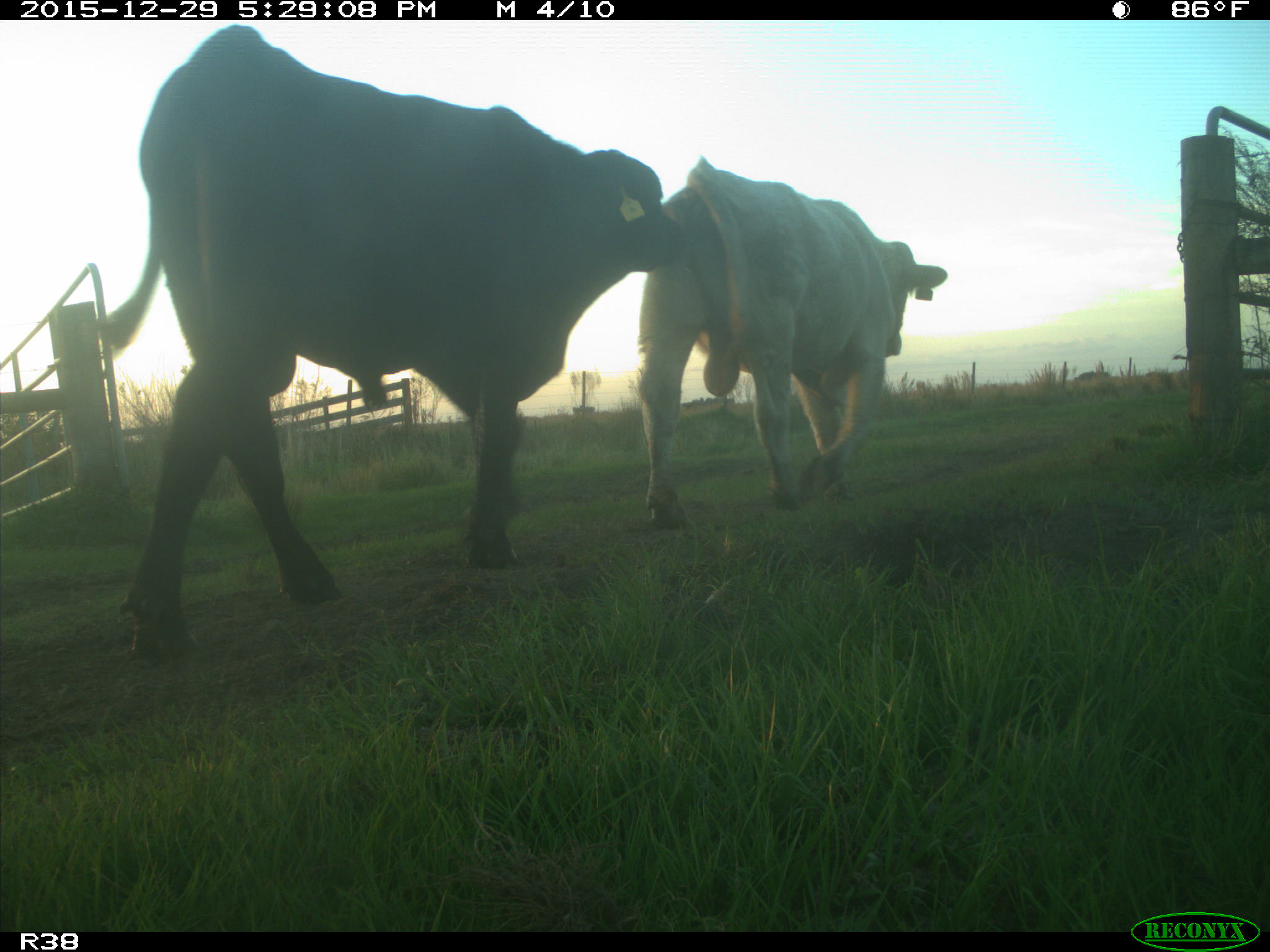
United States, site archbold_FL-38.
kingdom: Animalia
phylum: Chordata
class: Mammalia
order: Artiodactyla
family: Bovidae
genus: Bos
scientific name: Bos taurus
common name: domestic cow